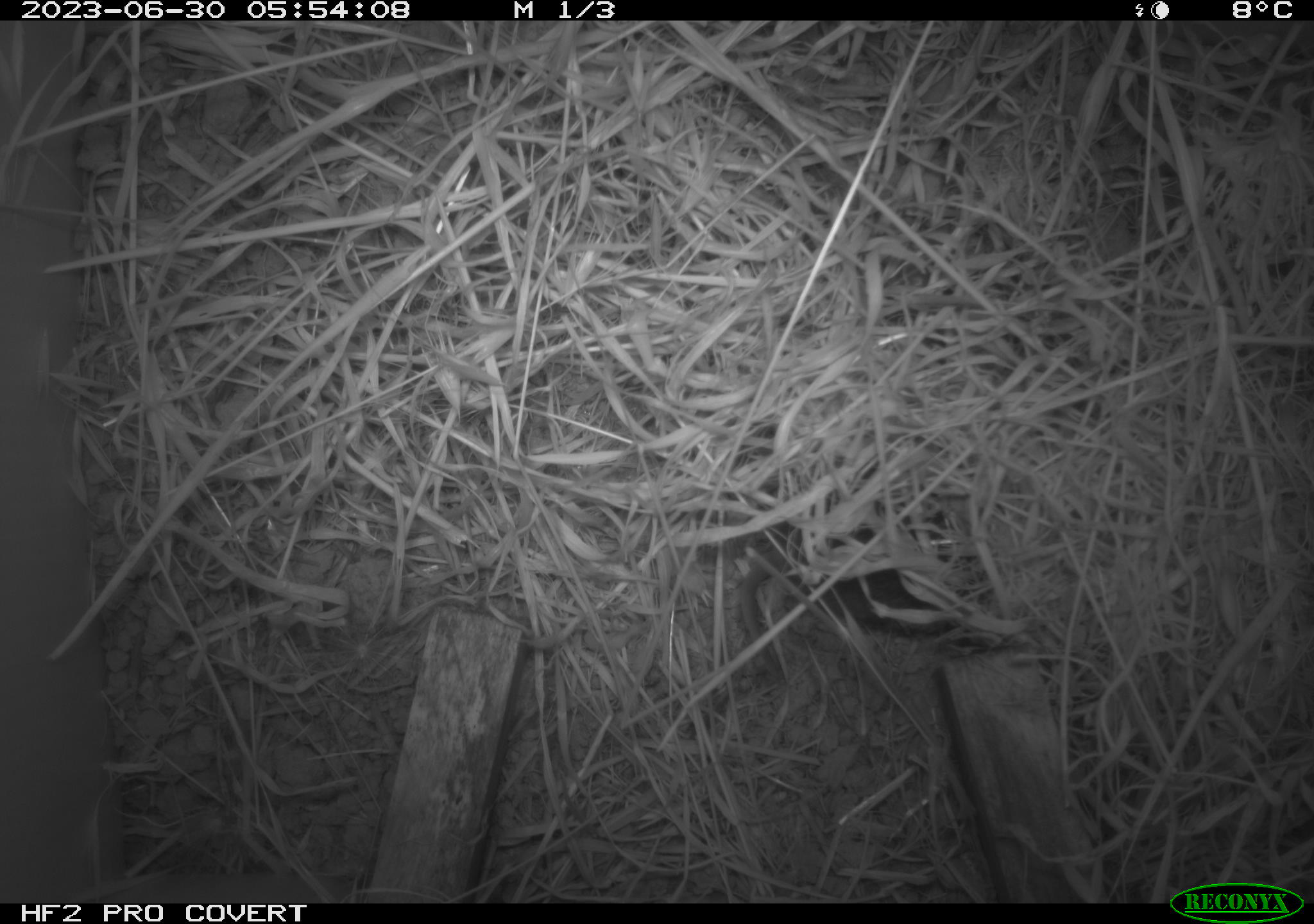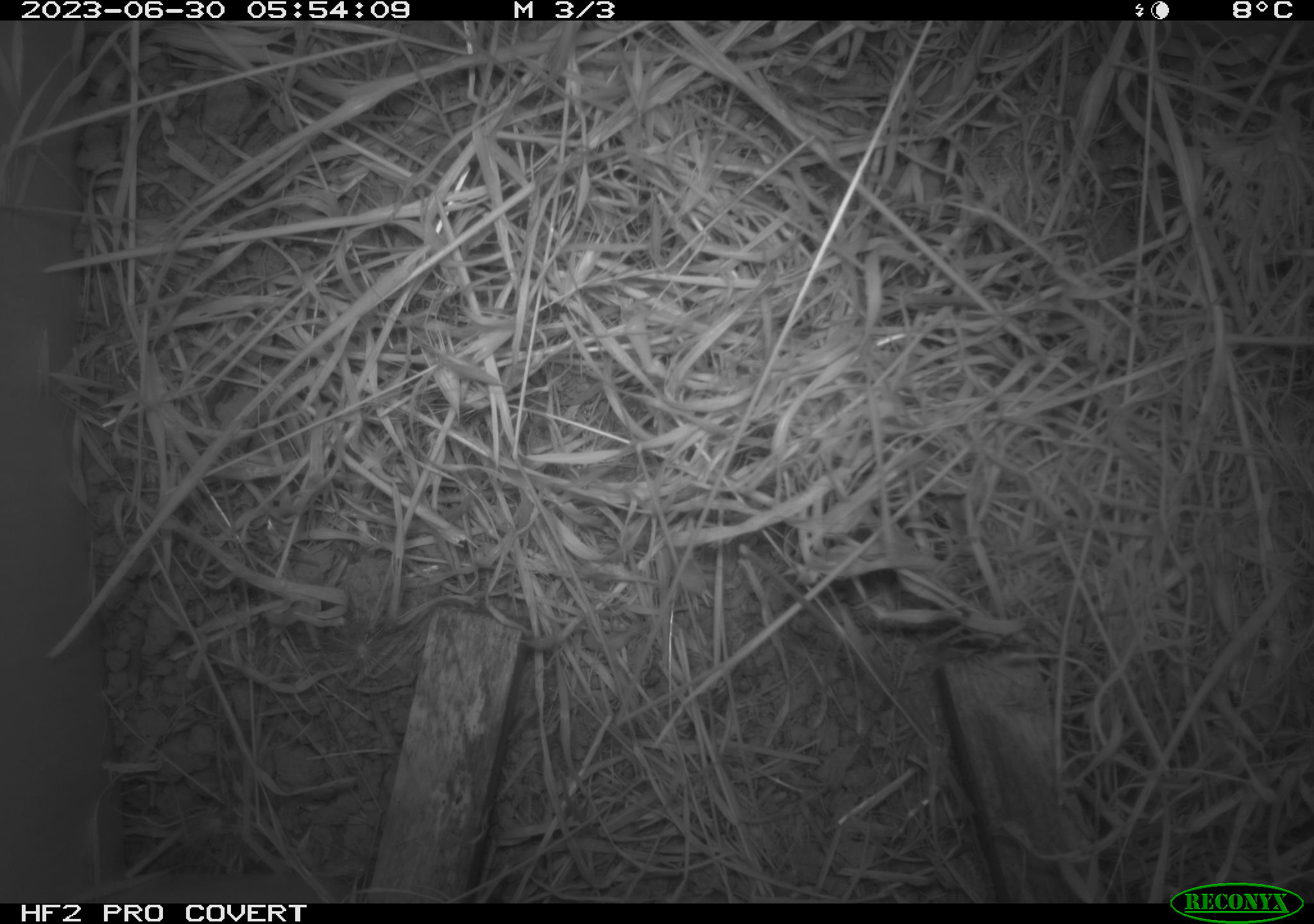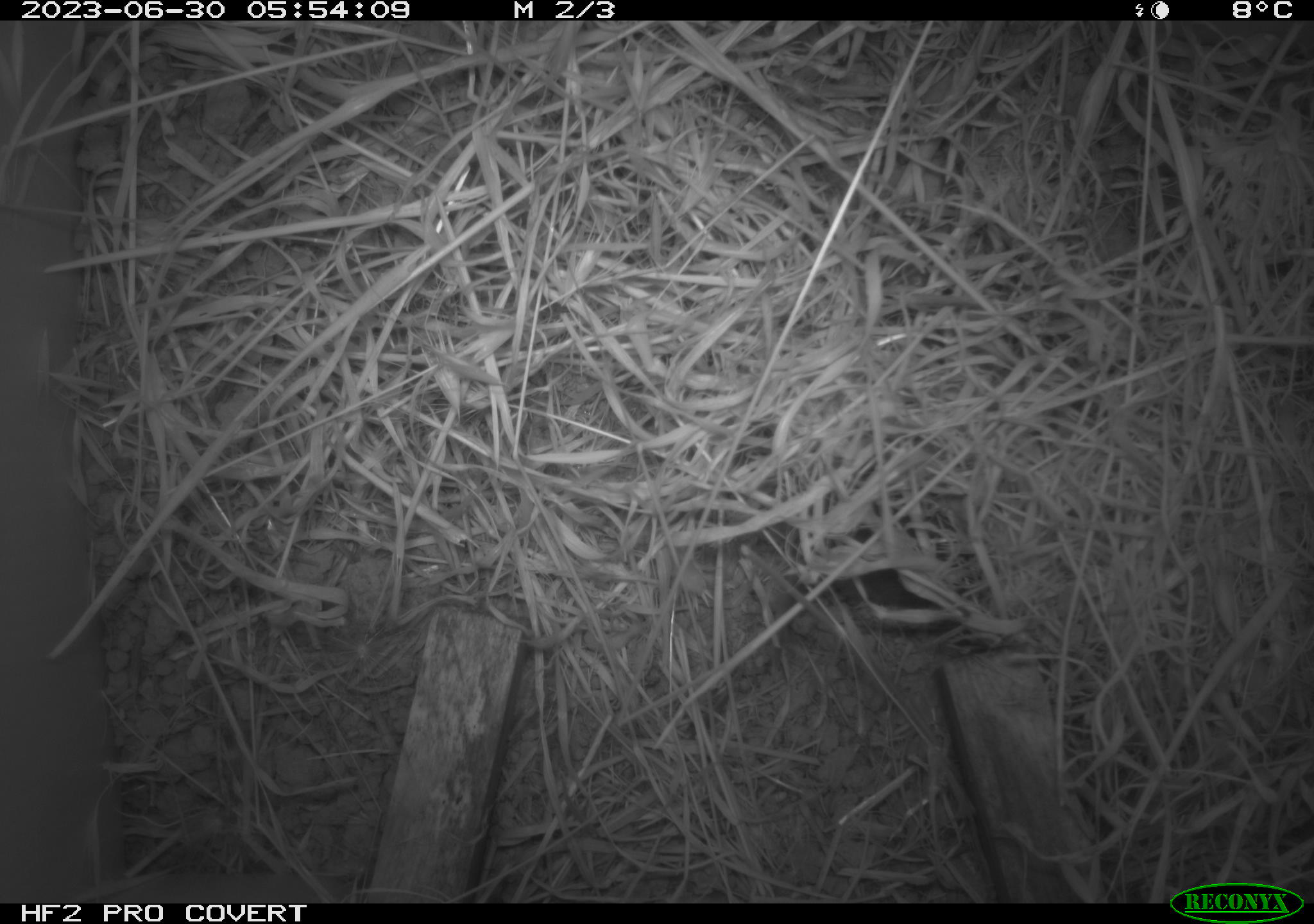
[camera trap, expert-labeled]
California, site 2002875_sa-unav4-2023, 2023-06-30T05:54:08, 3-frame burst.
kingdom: Animalia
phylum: Chordata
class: Mammalia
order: Rodentia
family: Cricetidae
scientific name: Arvicolinae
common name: voles, lemmings, and muskrats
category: arvicolinae subfamily